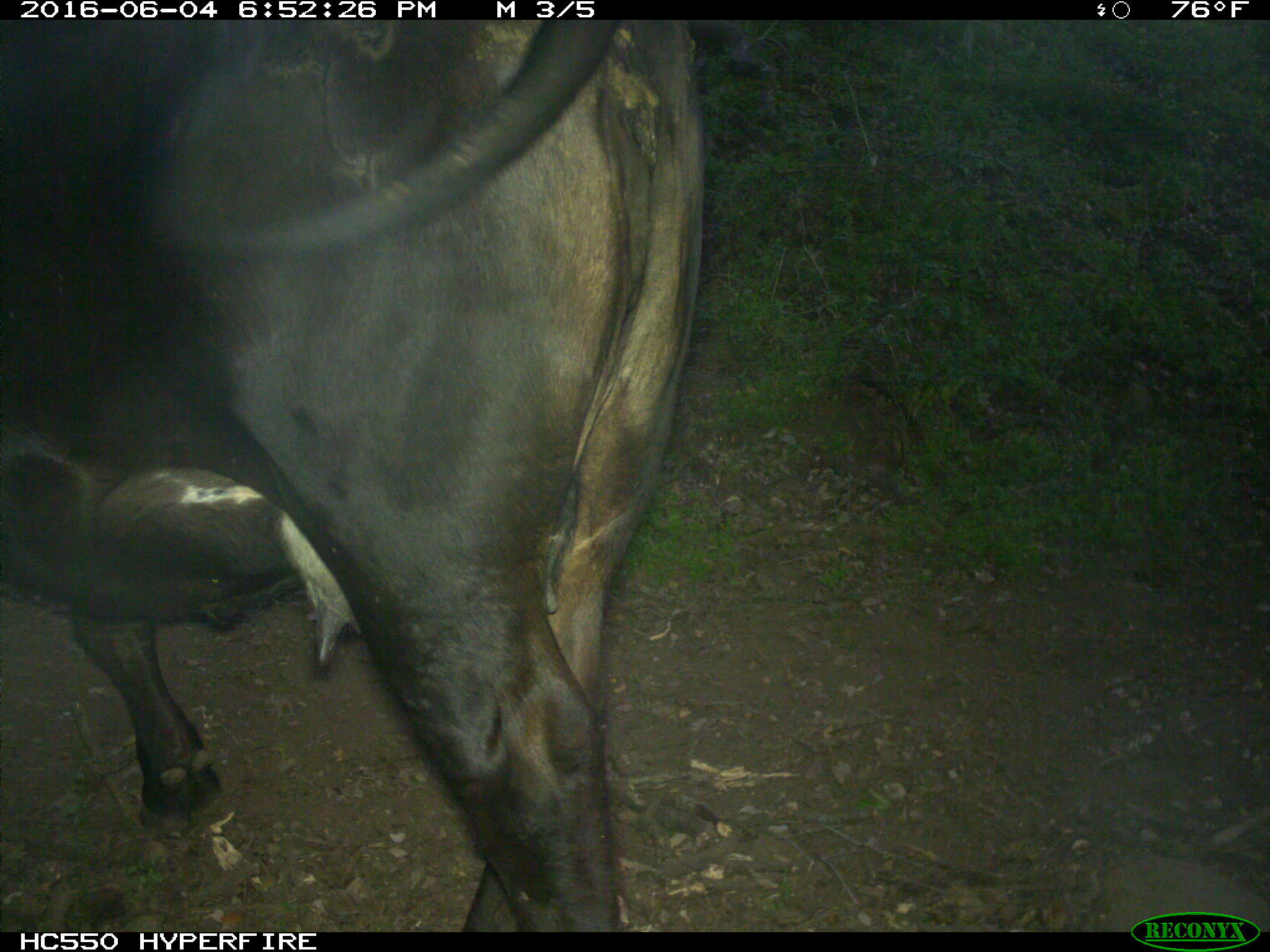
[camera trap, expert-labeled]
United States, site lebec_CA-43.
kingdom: Animalia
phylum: Chordata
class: Mammalia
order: Artiodactyla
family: Bovidae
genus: Bos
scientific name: Bos taurus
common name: domestic cow